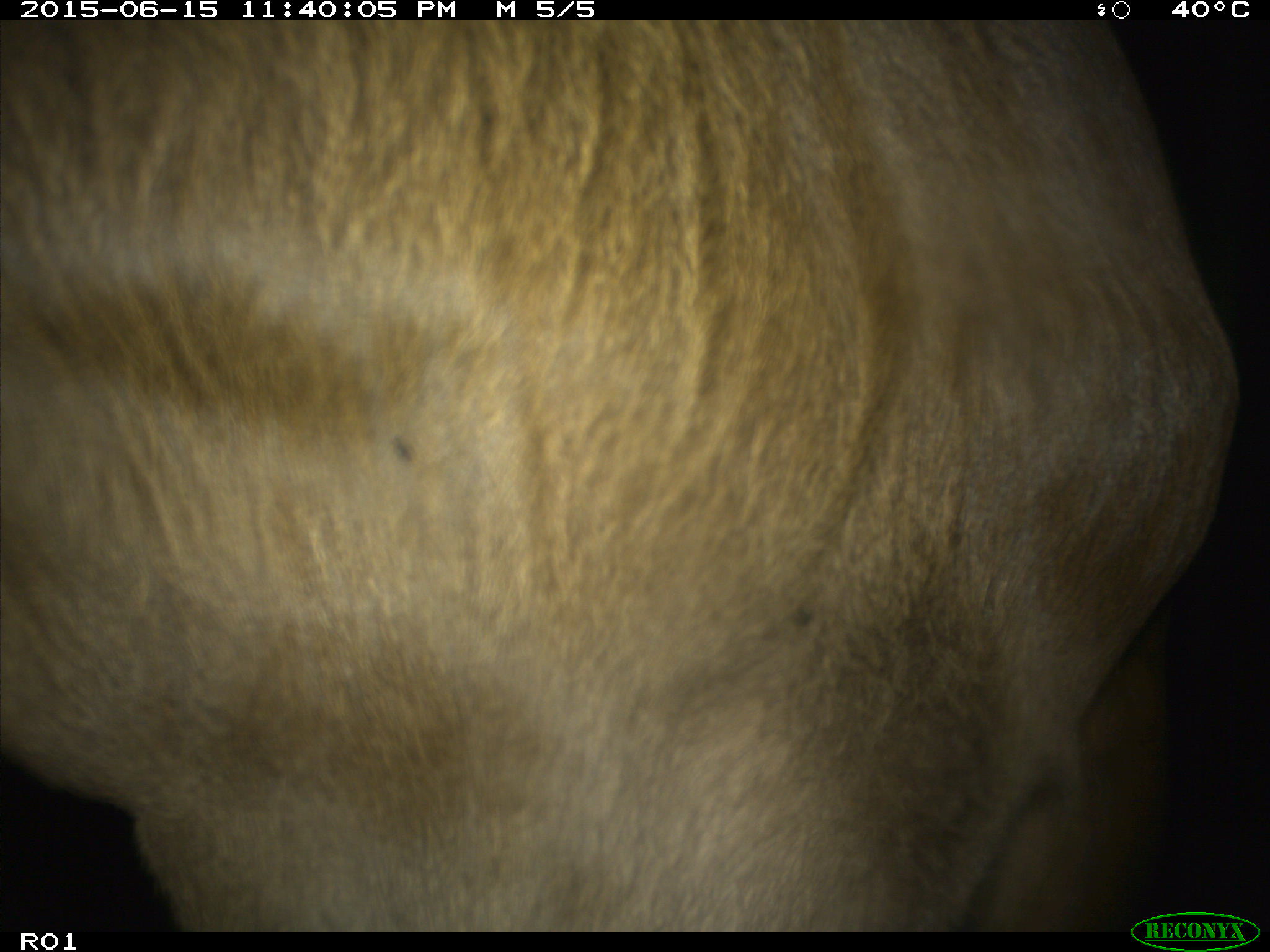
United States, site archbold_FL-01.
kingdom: Animalia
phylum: Chordata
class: Mammalia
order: Artiodactyla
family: Bovidae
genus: Bos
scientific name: Bos taurus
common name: domestic cow